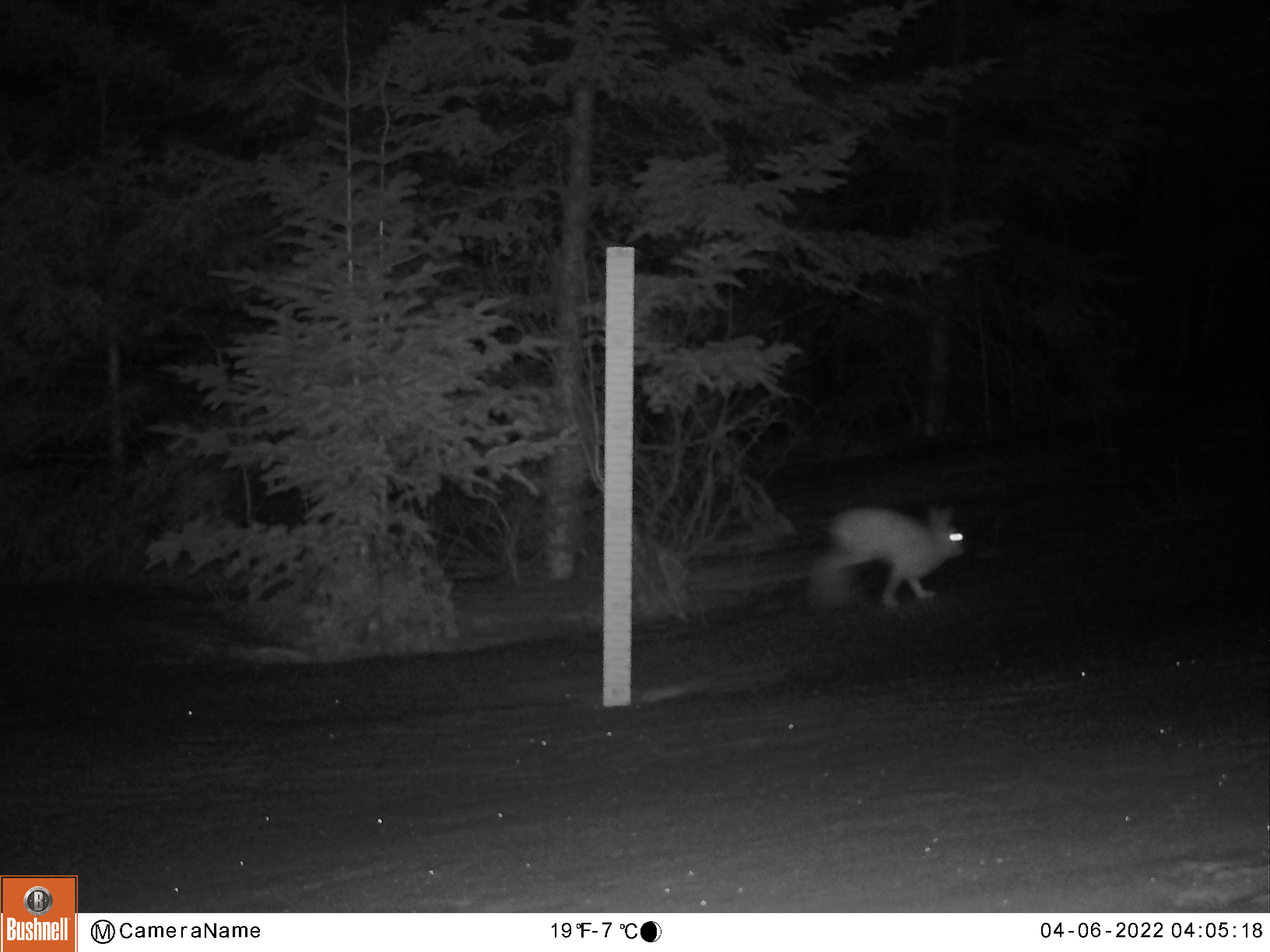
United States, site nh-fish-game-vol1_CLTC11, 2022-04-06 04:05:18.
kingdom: Animalia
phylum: Chordata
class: Mammalia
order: Lagomorpha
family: Leporidae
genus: Lepus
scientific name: Lepus americanus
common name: snowshoe hare